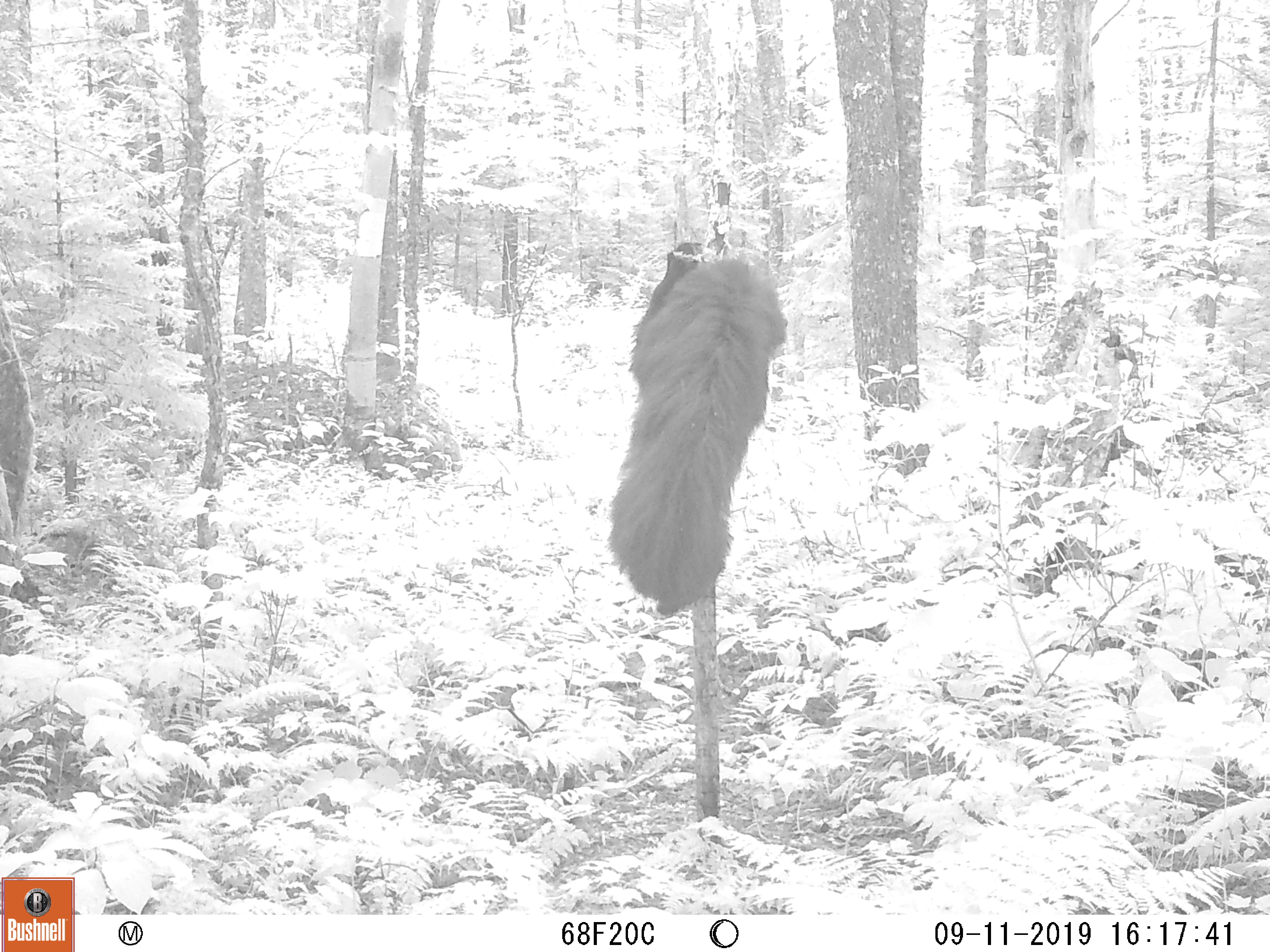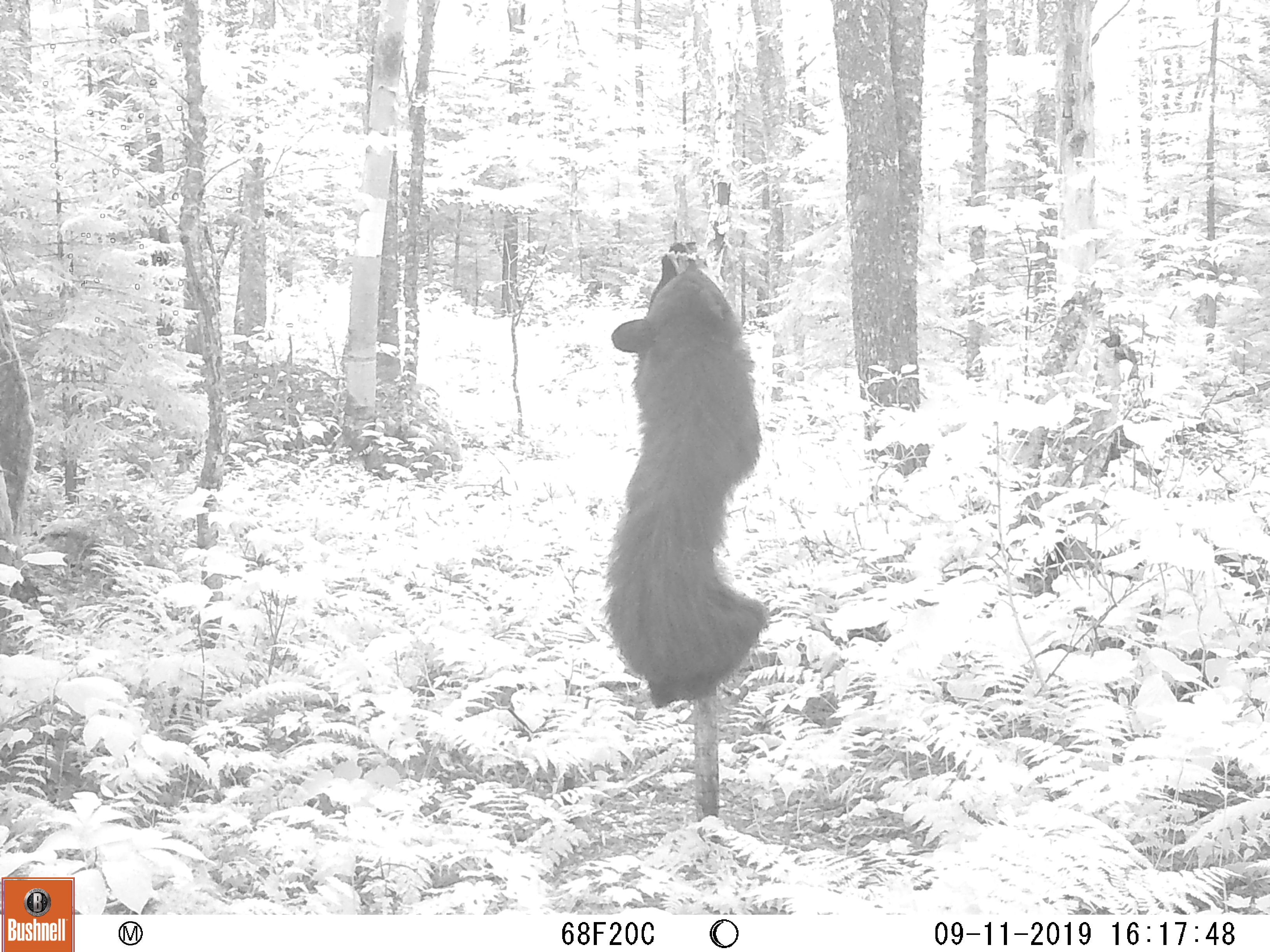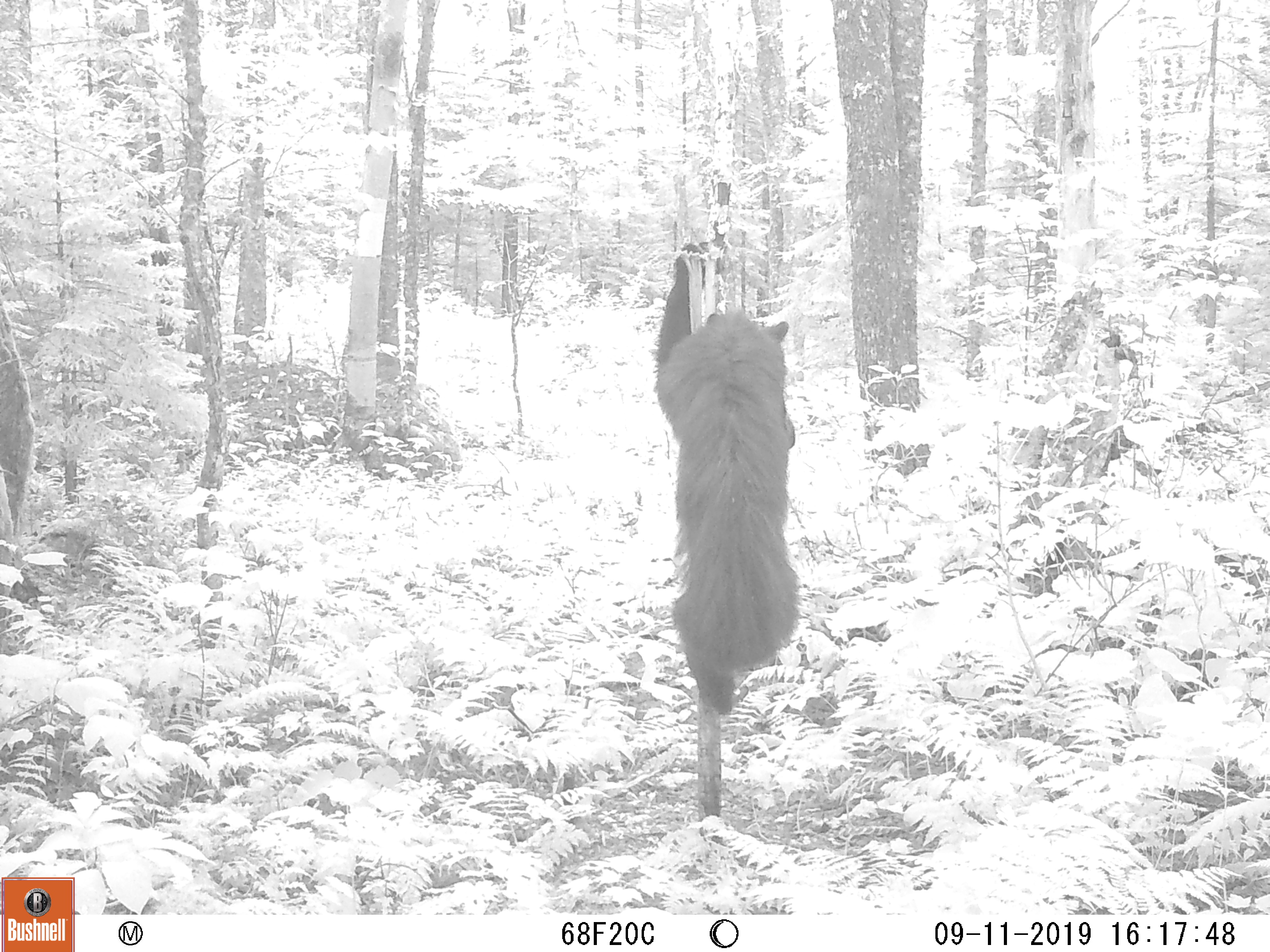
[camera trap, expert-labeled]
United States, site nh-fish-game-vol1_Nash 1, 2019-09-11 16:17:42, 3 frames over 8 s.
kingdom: Animalia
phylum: Chordata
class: Mammalia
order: Carnivora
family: Ursidae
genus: Ursus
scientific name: Ursus americanus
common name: black bear